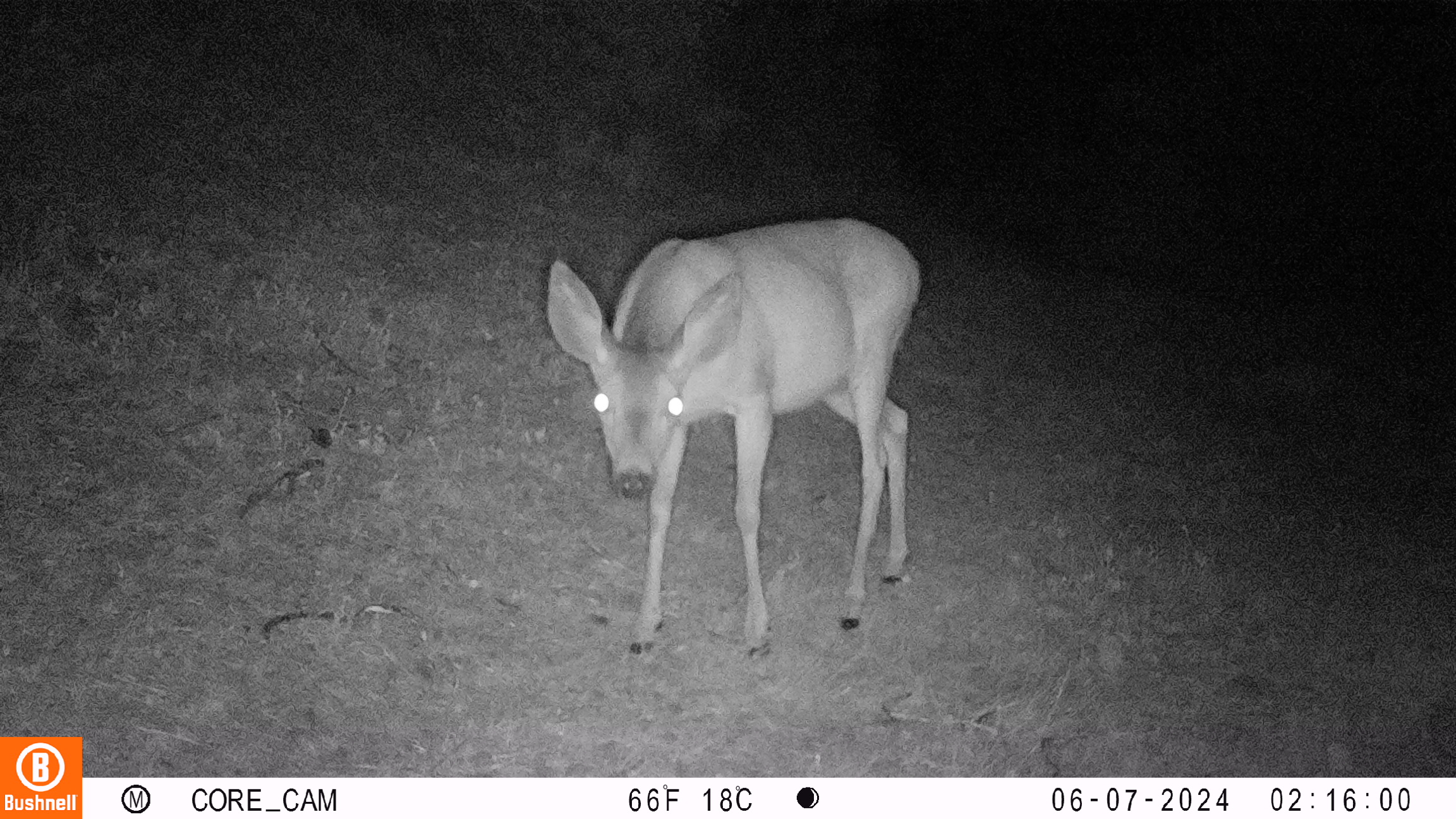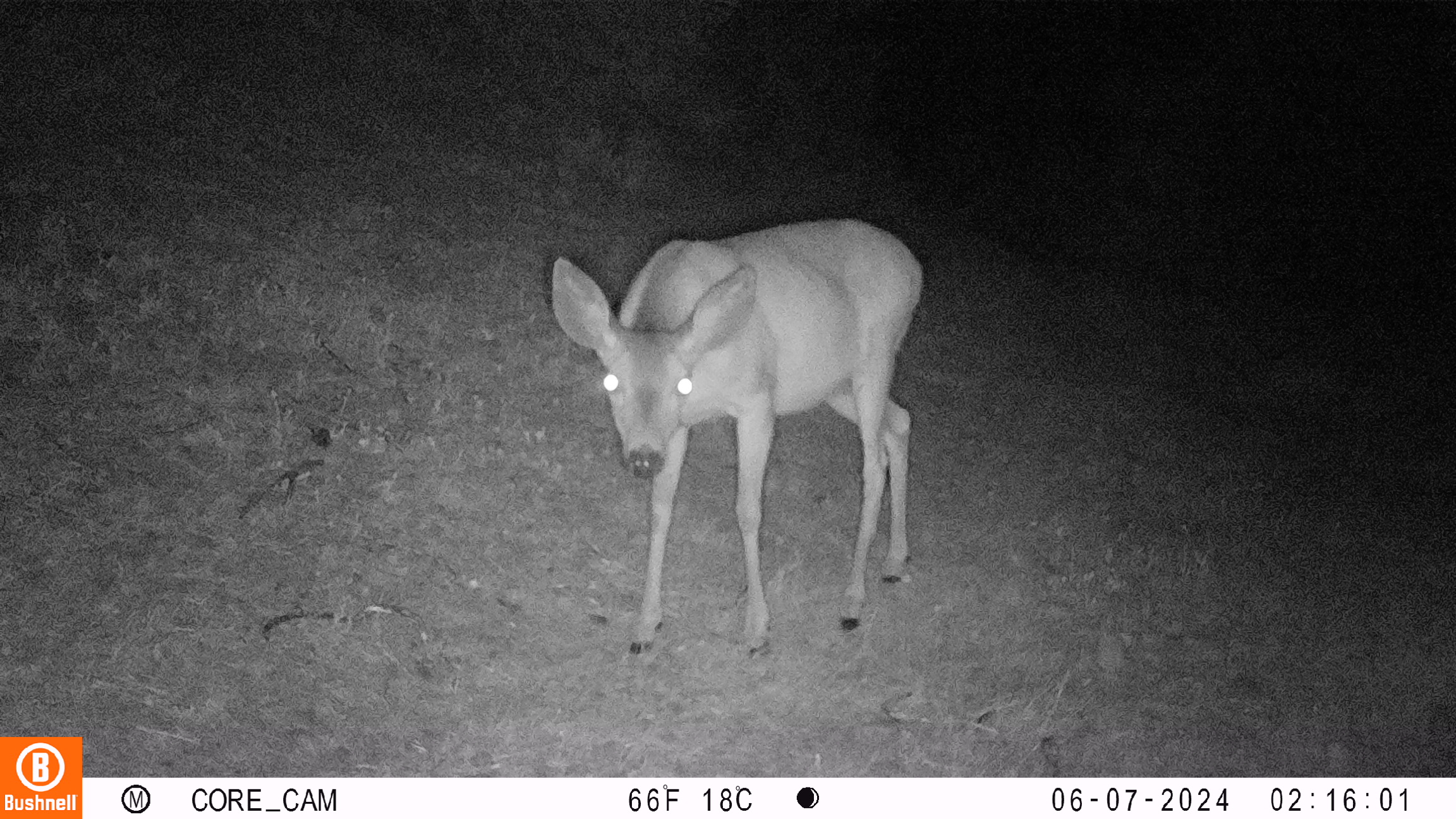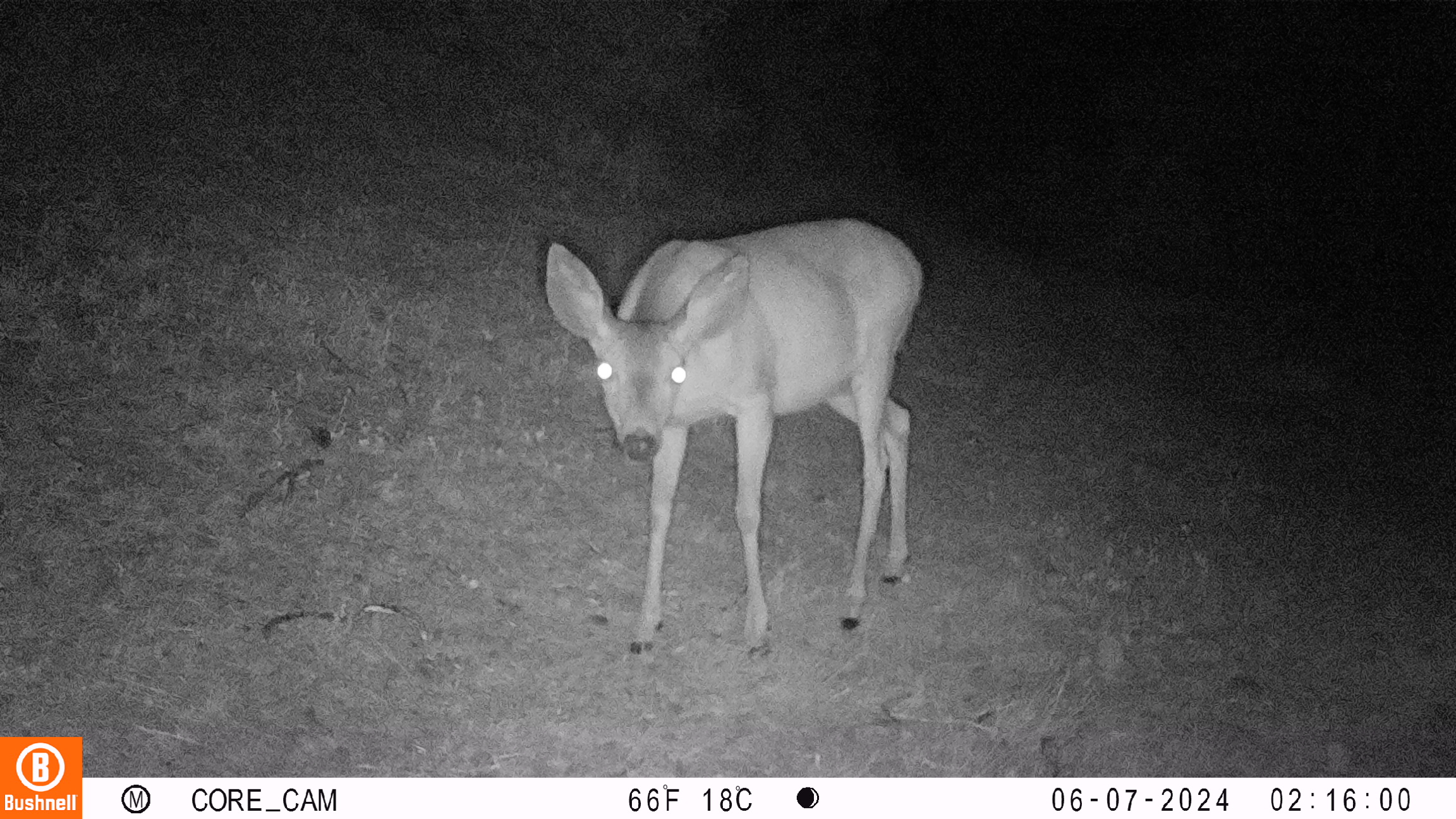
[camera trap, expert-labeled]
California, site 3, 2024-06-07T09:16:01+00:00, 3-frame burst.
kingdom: Animalia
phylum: Chordata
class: Mammalia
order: Artiodactyla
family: Cervidae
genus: Odocoileus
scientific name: Odocoileus hemionus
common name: mule deer